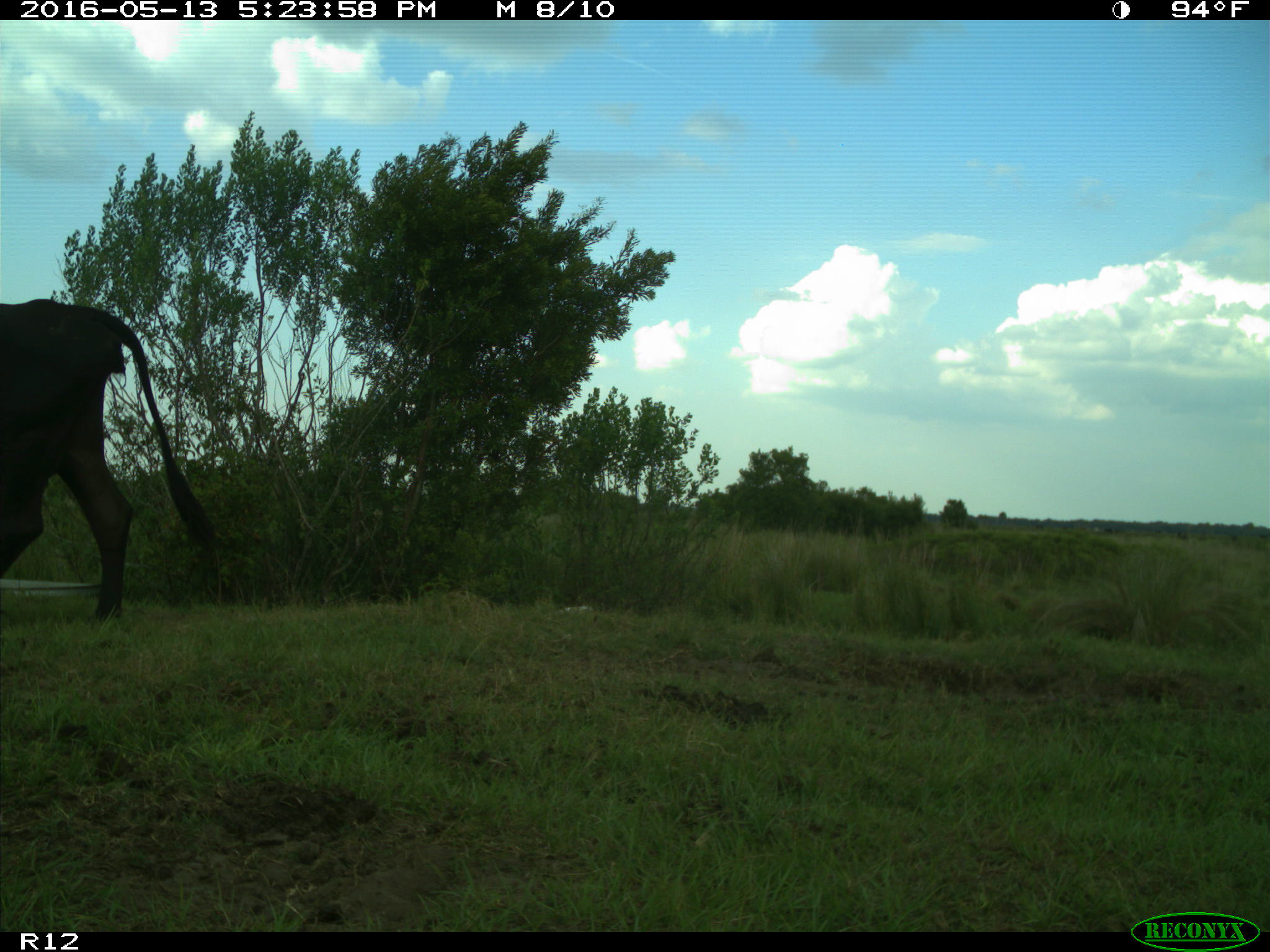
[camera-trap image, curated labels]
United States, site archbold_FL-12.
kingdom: Animalia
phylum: Chordata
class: Mammalia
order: Artiodactyla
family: Bovidae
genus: Bos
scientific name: Bos taurus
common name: domestic cow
Bos taurus (domestic cow).